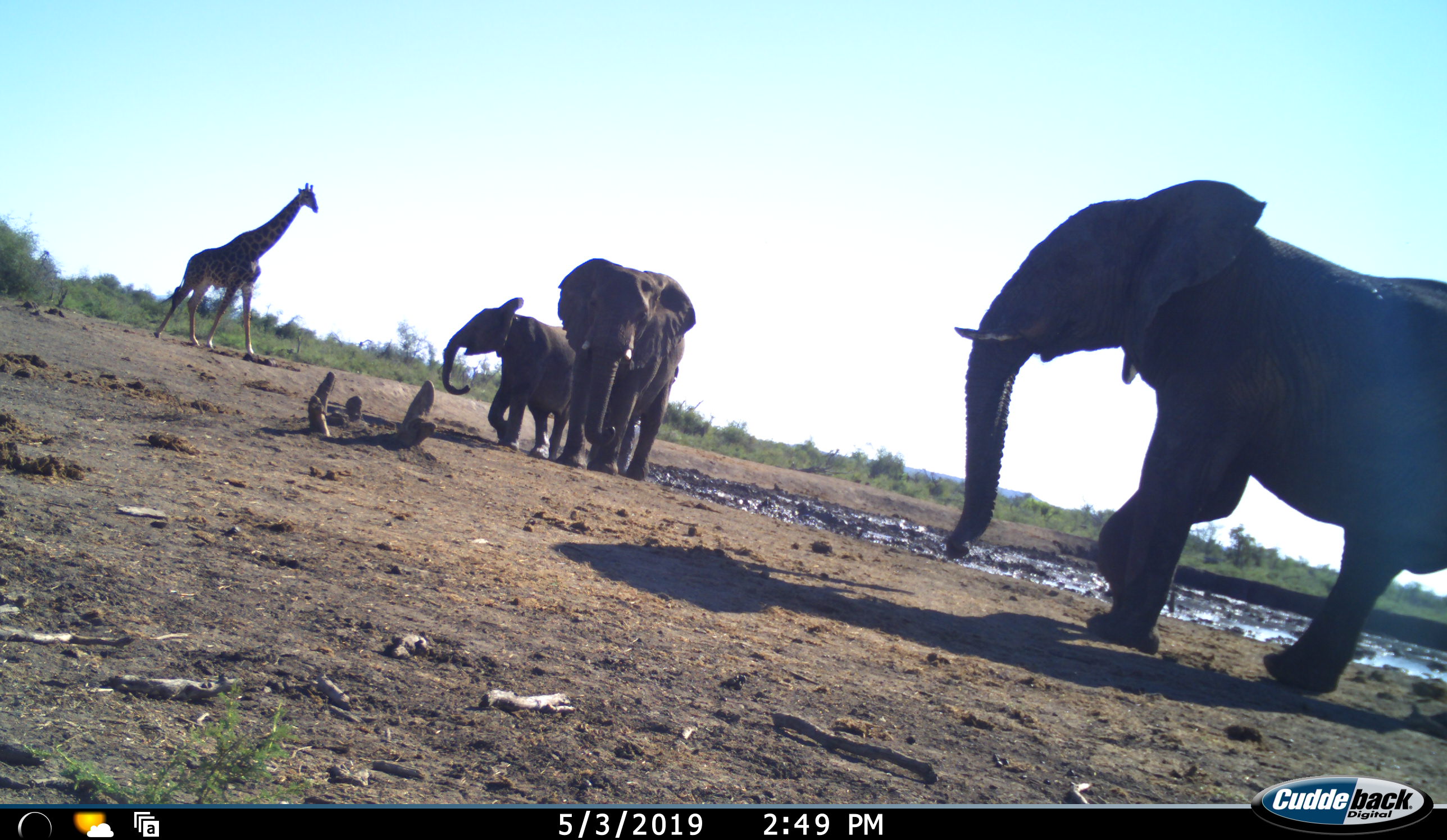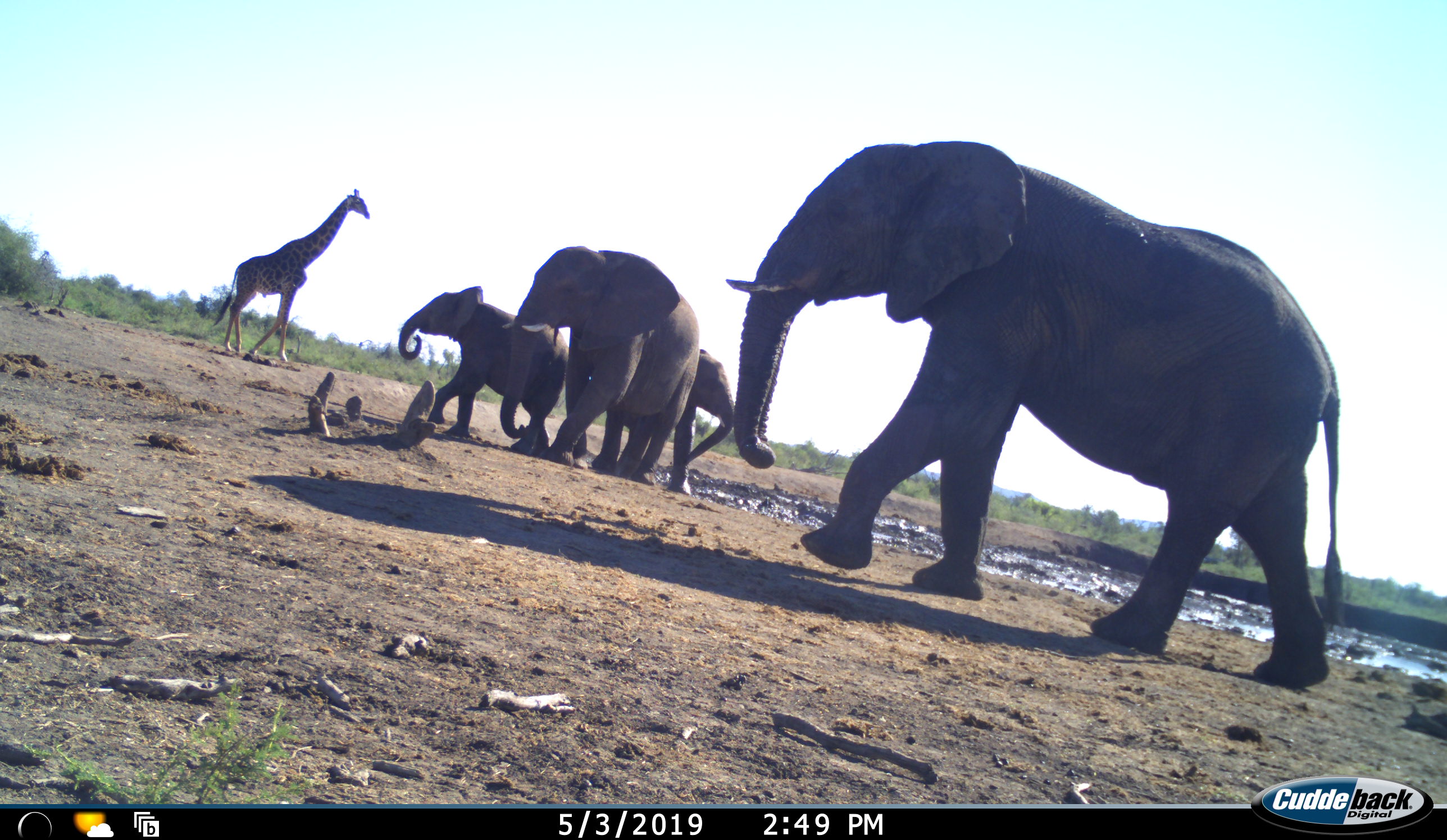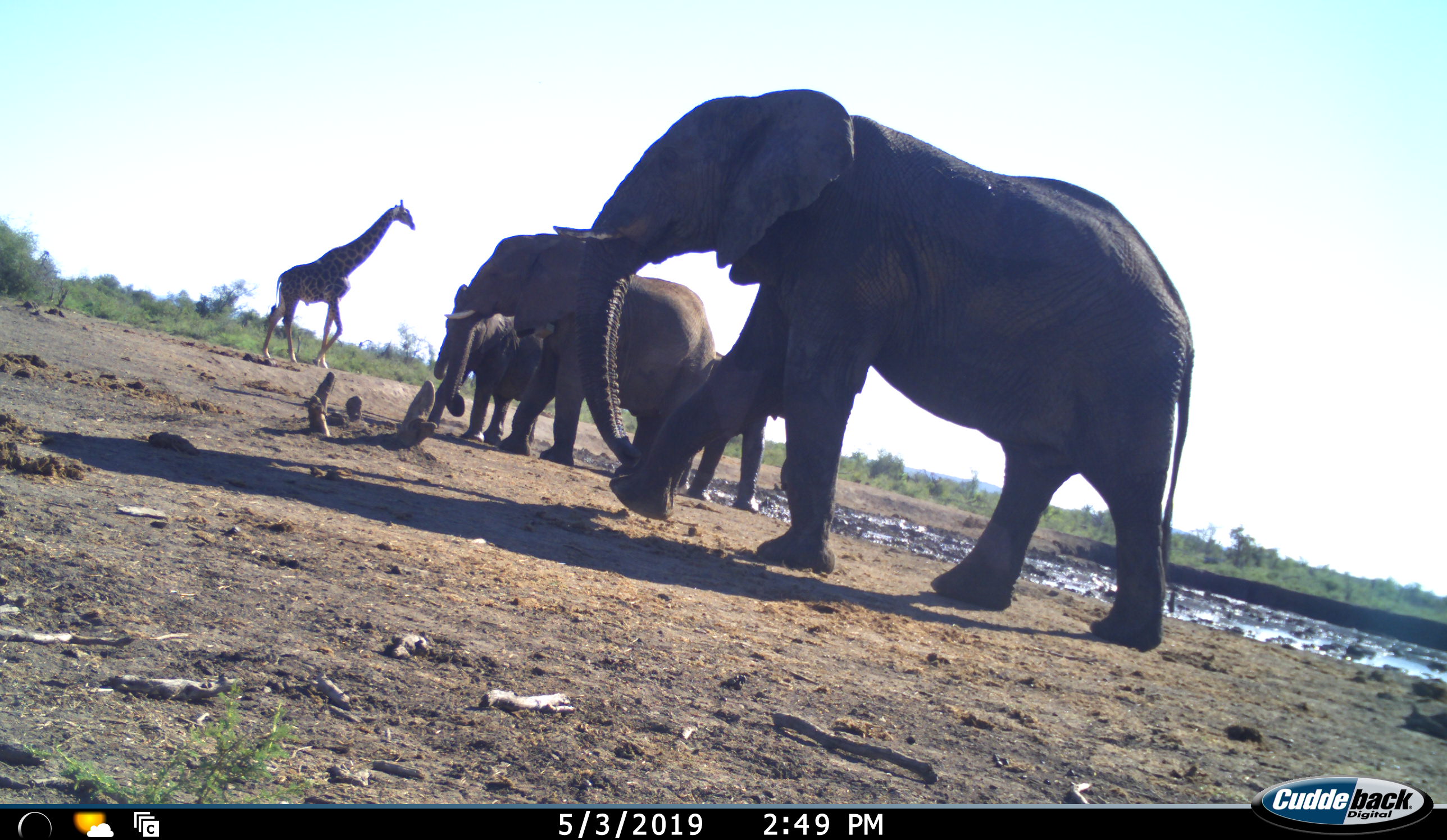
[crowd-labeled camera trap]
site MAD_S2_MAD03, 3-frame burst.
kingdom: Animalia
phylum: Chordata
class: Mammalia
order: Proboscidea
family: Elephantidae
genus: Loxodonta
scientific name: Loxodonta africana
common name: african bush elephant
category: elephant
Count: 4.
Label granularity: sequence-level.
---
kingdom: Animalia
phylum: Chordata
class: Mammalia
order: Artiodactyla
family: Giraffidae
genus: Giraffa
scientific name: Giraffa camelopardalis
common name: giraffe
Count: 1.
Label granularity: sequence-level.